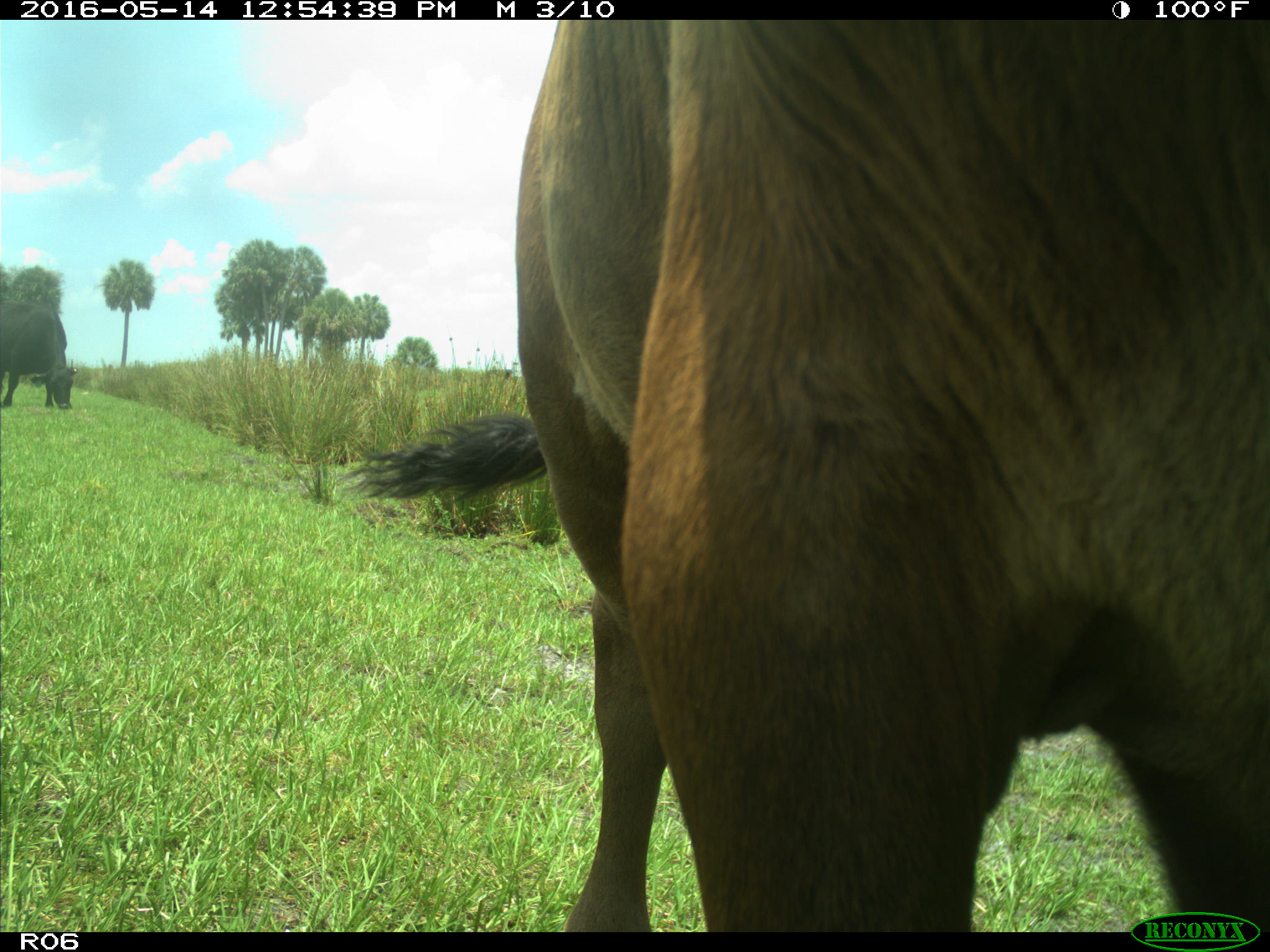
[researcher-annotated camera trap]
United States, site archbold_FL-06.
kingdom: Animalia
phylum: Chordata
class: Mammalia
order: Artiodactyla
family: Bovidae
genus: Bos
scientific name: Bos taurus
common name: domestic cow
Bos taurus (domestic cow).